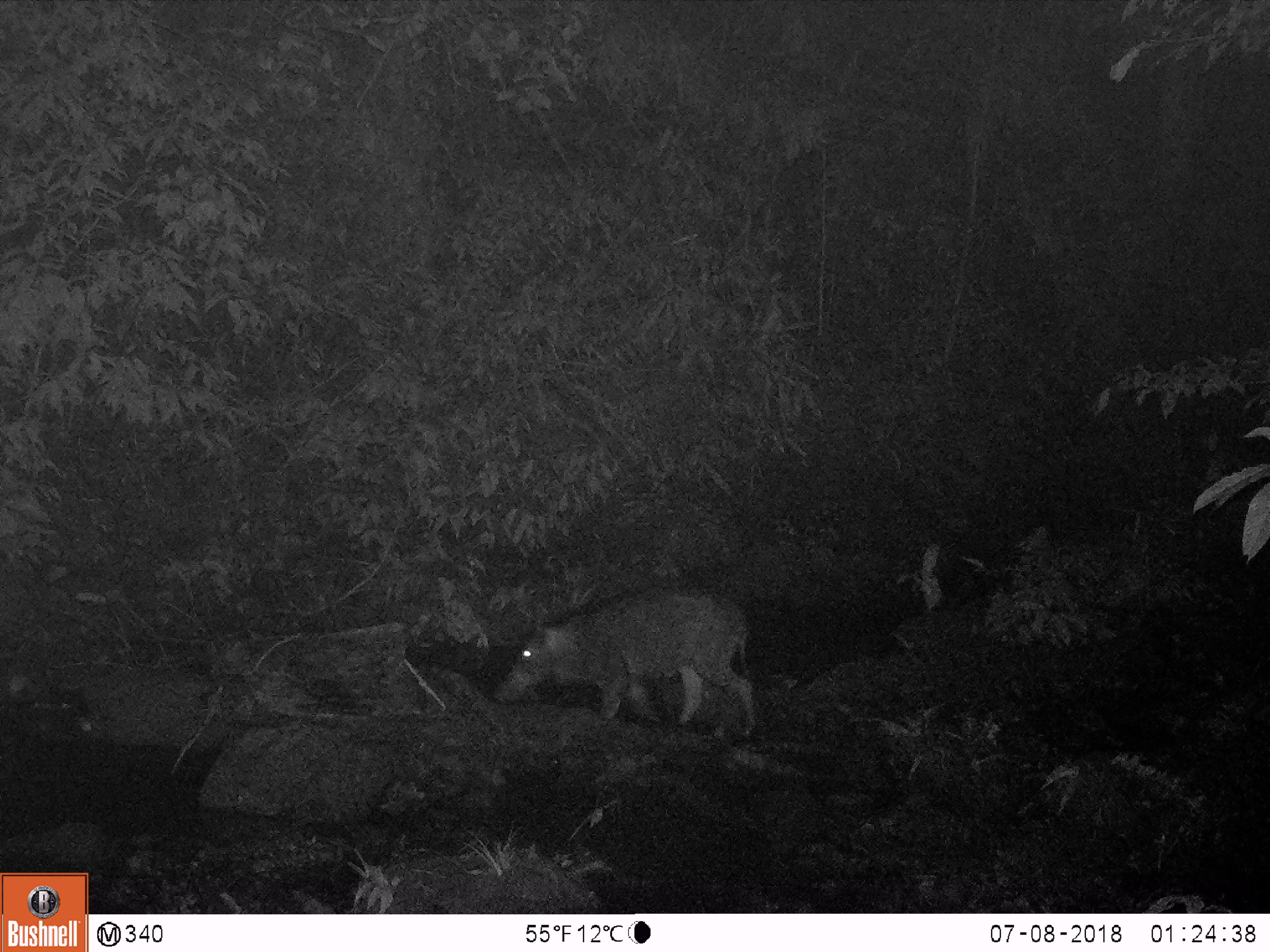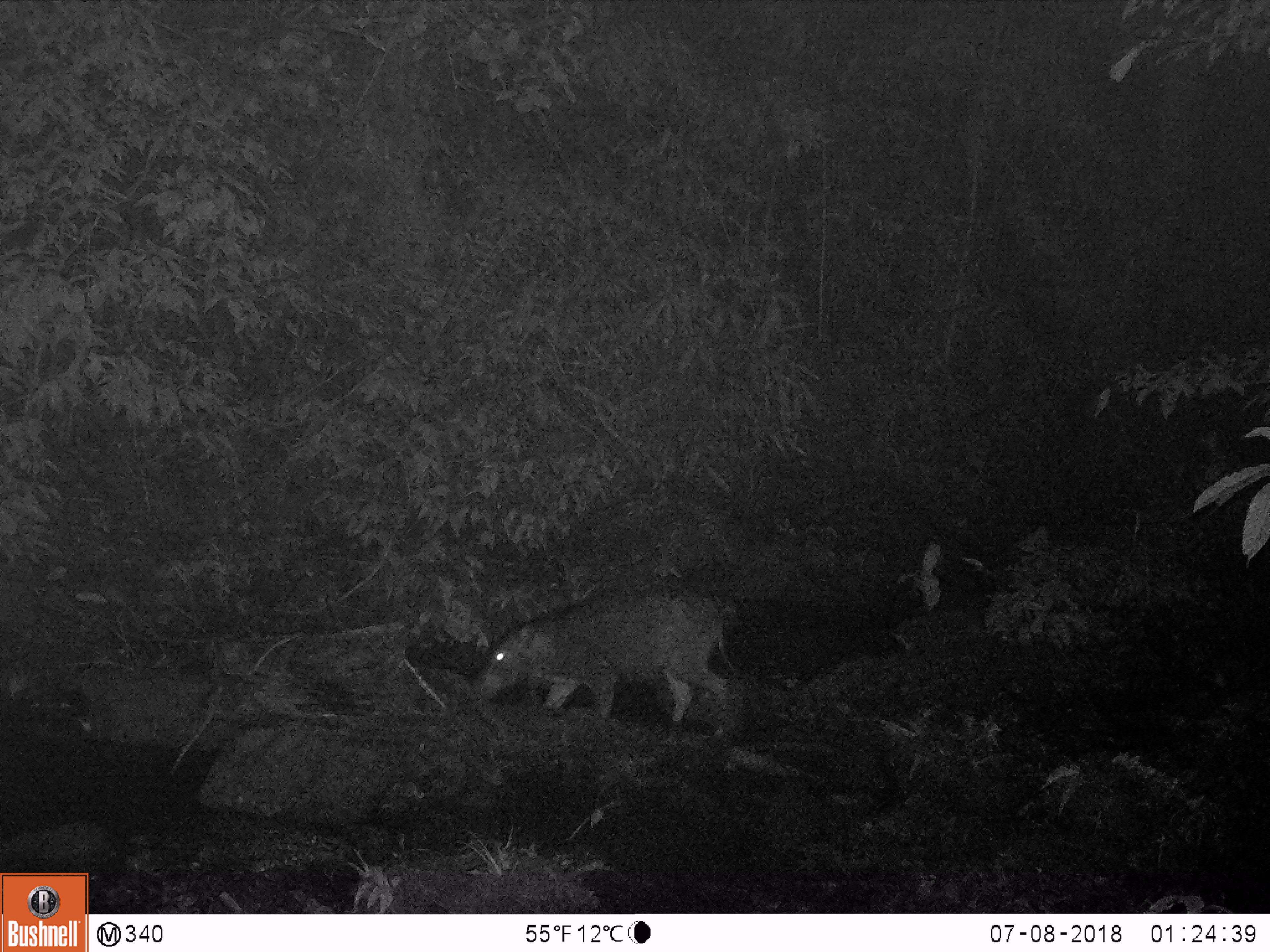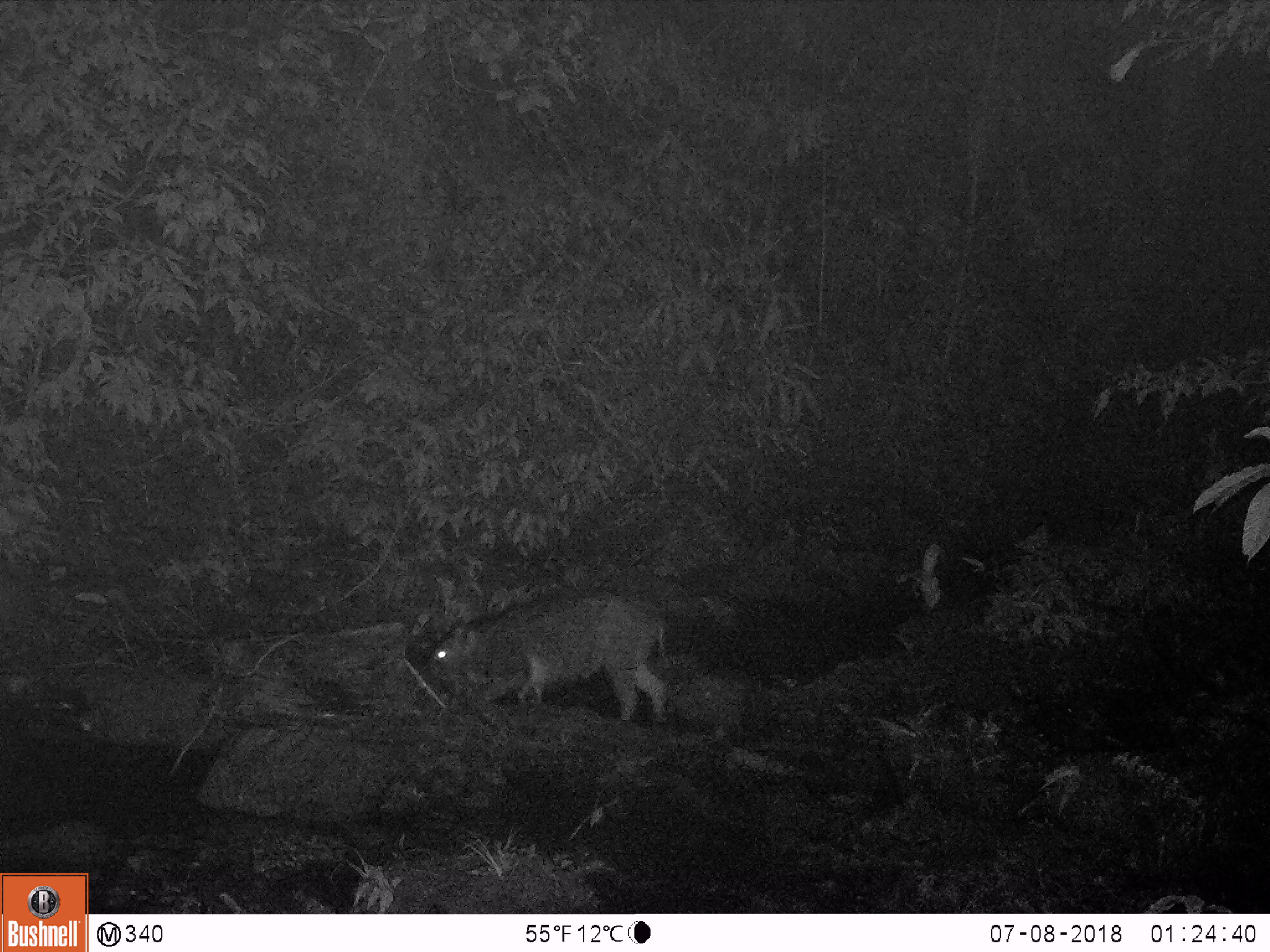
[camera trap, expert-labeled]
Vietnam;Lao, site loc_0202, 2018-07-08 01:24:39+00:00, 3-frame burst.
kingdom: Animalia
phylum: Chordata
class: Mammalia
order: Artiodactyla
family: Suidae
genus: Sus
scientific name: Sus scrofa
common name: eurasian wild pig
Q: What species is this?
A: Eurasian wild pig (Sus scrofa).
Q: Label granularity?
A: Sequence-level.